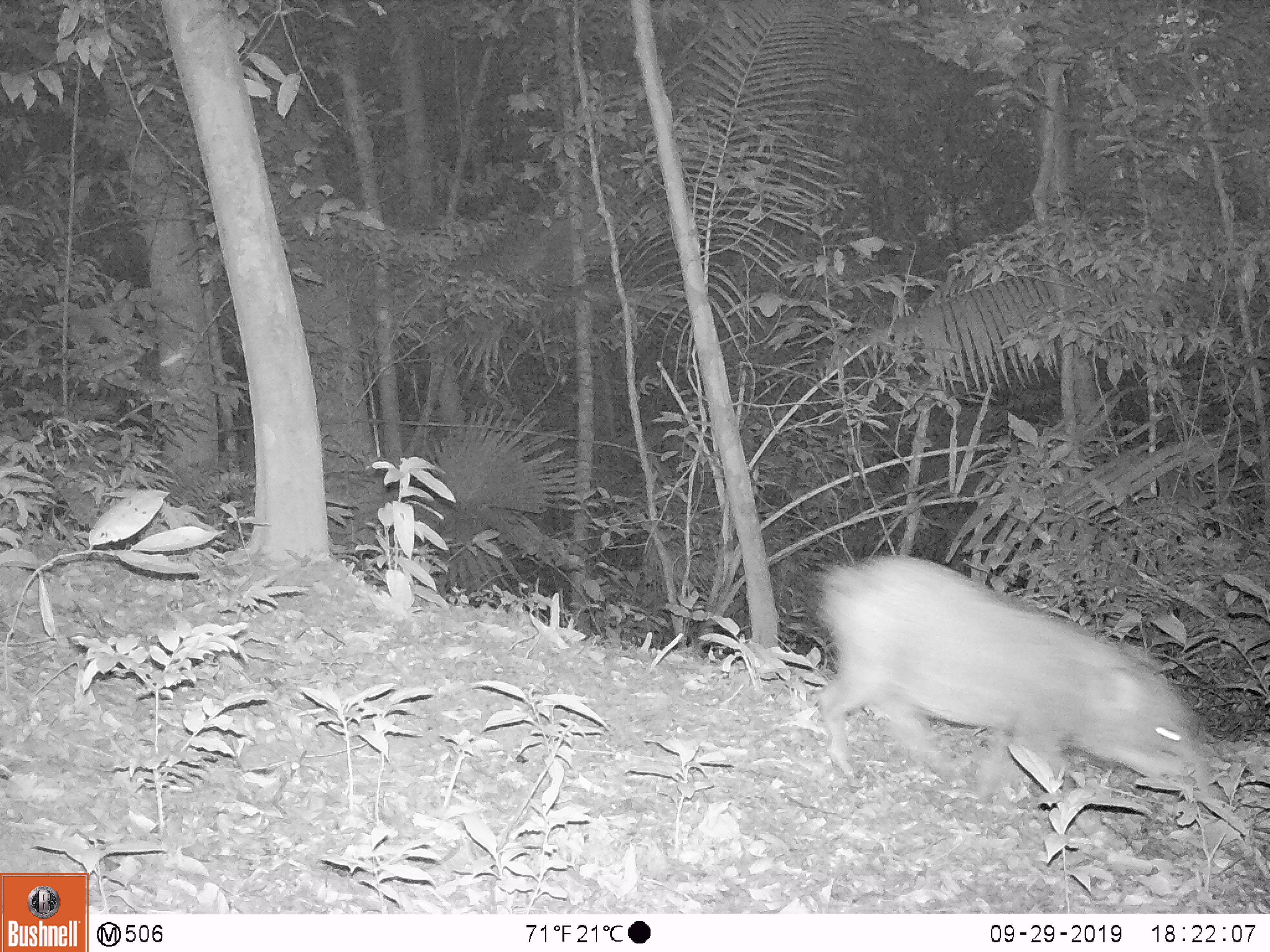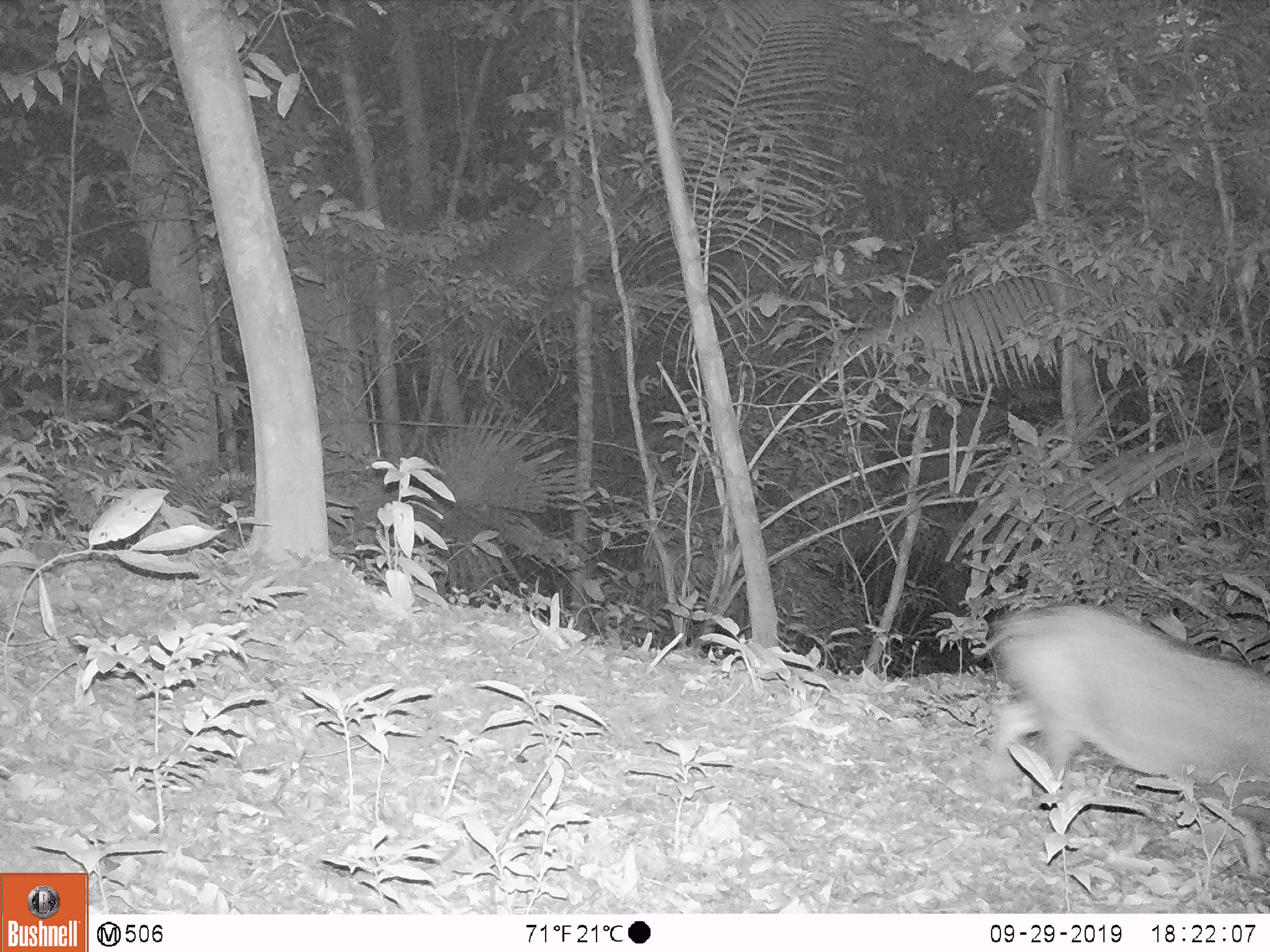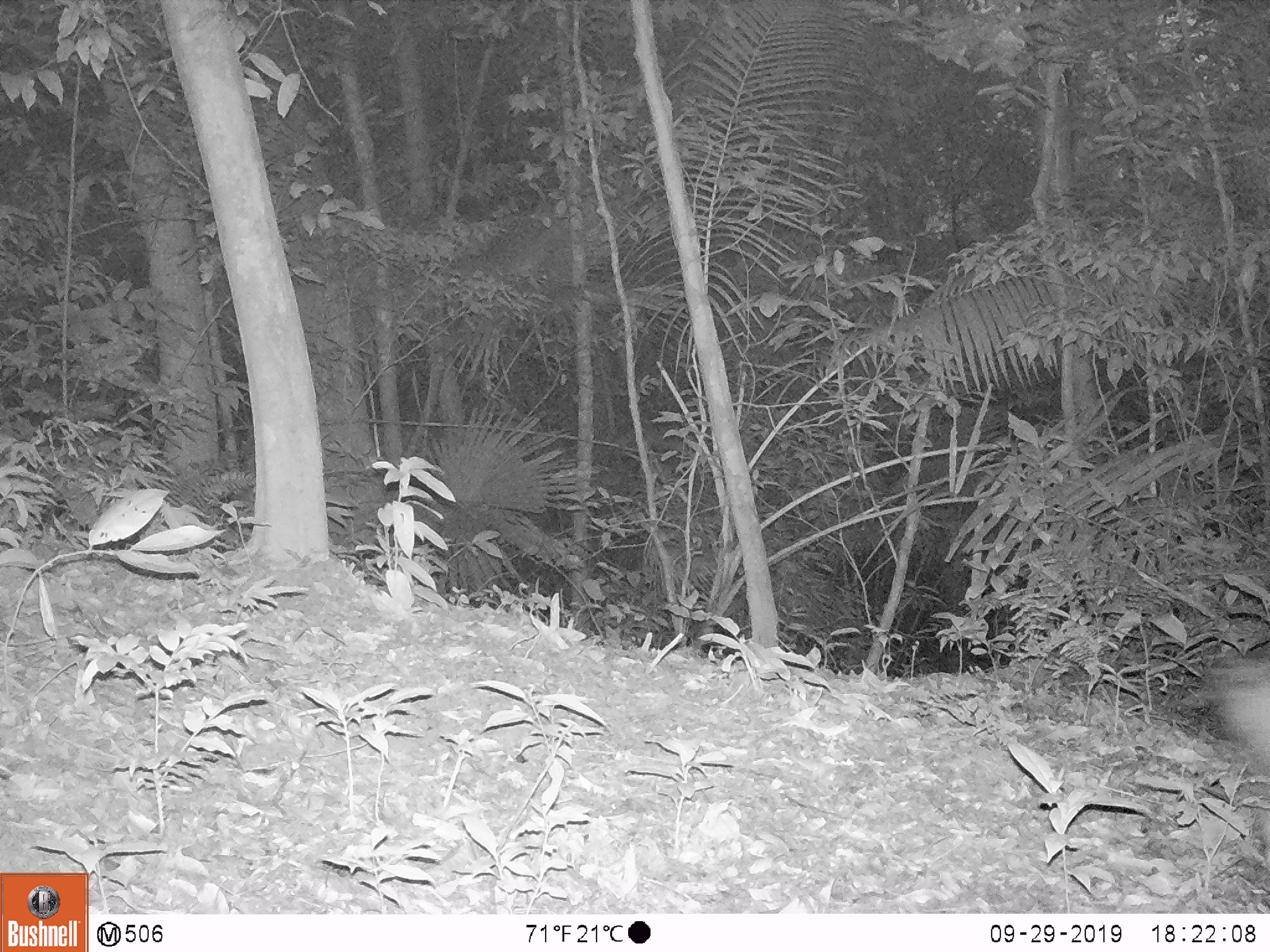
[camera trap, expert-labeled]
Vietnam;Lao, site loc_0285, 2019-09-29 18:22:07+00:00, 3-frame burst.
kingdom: Animalia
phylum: Chordata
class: Mammalia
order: Artiodactyla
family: Suidae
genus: Sus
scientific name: Sus scrofa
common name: eurasian wild pig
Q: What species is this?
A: Eurasian wild pig (Sus scrofa).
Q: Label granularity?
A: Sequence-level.